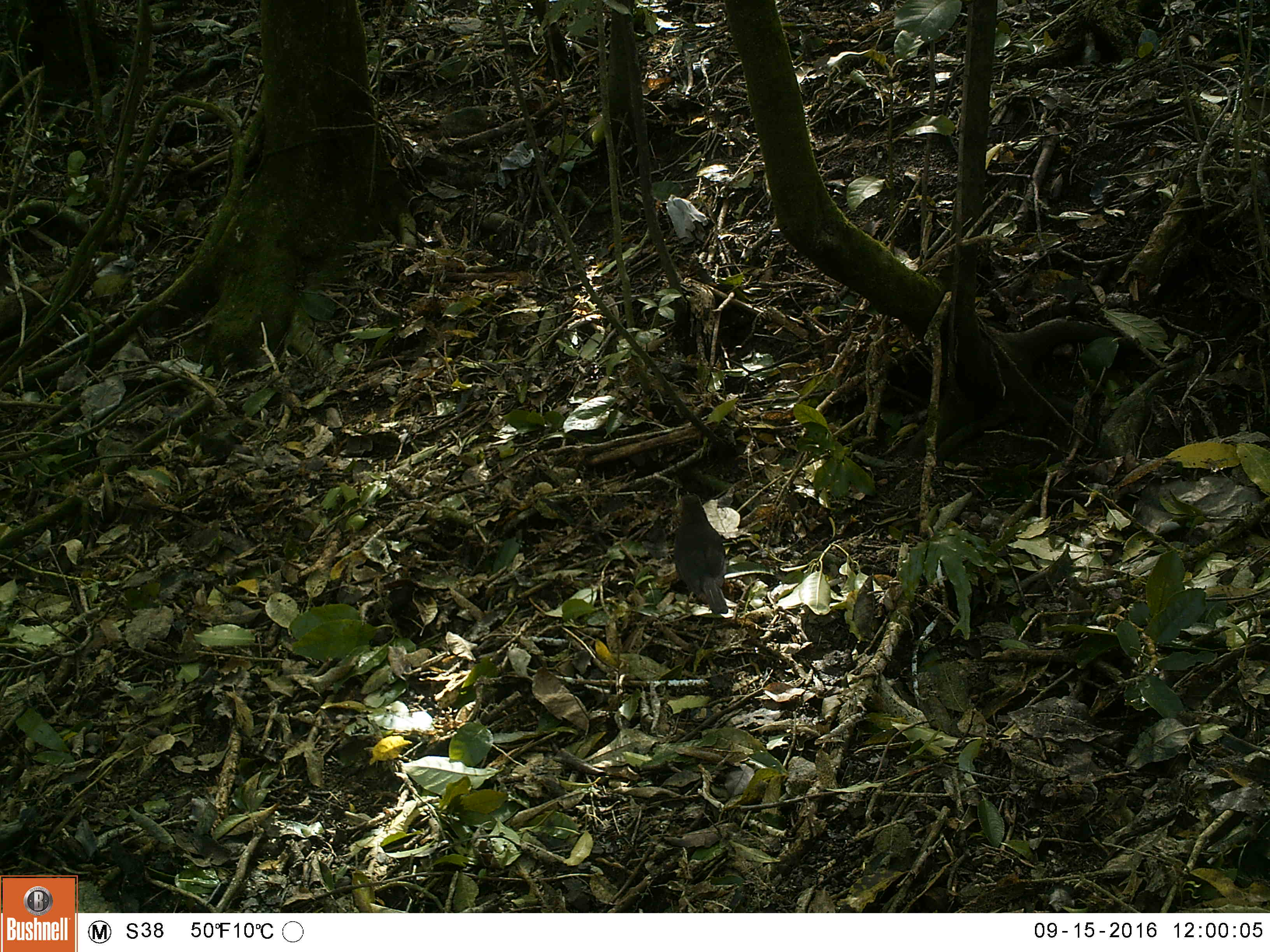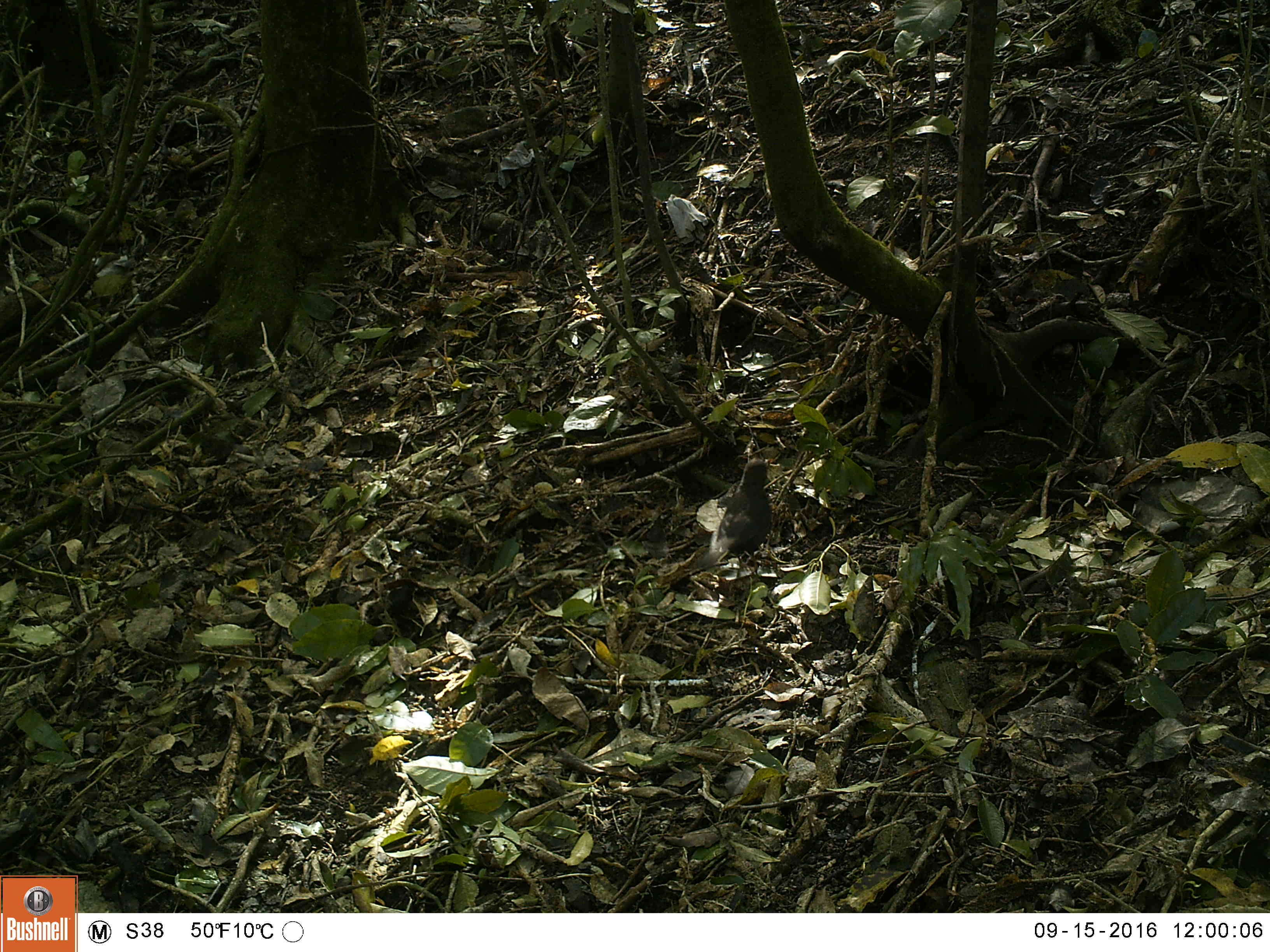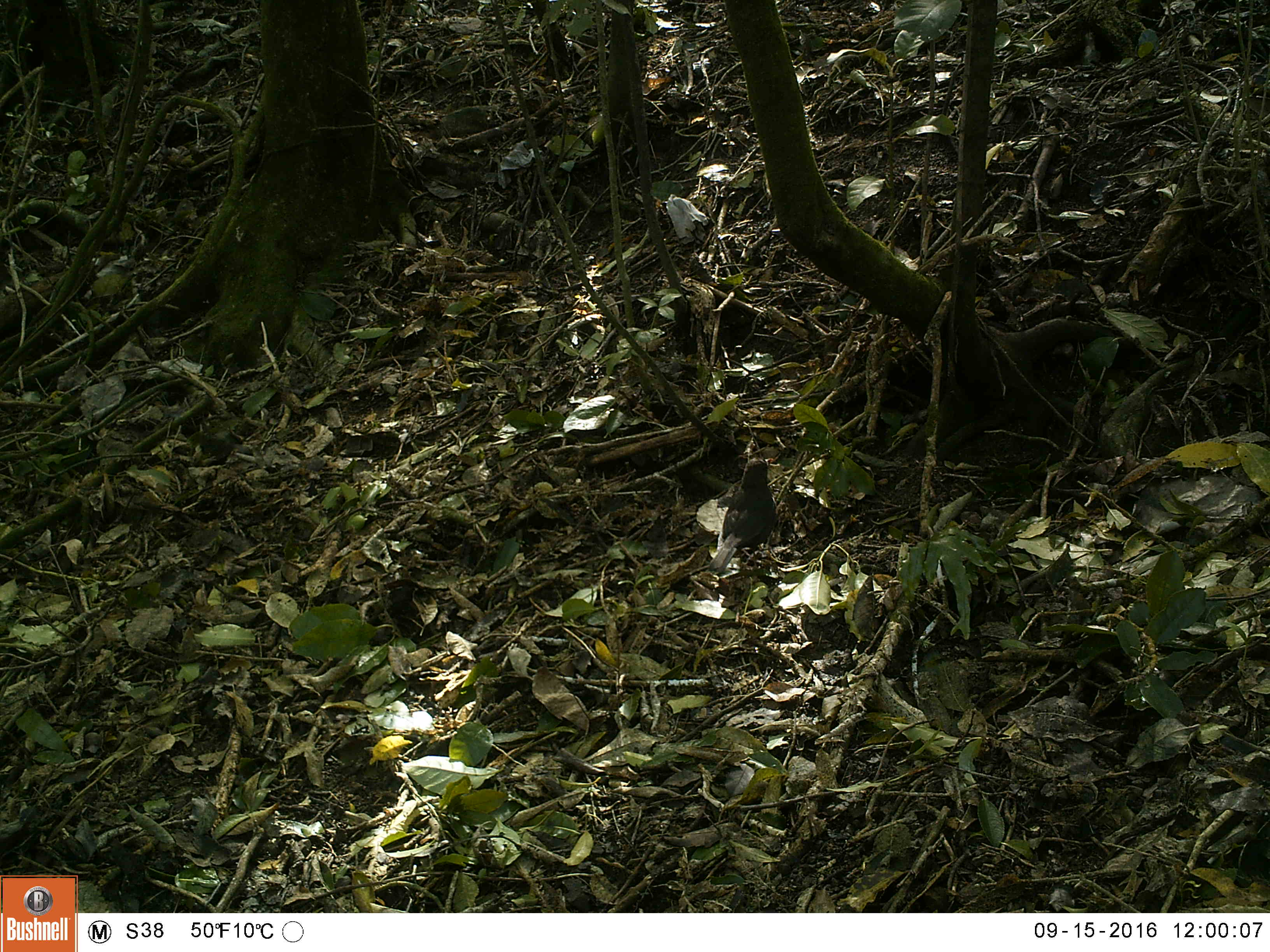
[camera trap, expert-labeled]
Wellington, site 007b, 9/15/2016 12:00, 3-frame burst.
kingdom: Animalia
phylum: Chordata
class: Aves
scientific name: Aves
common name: bird